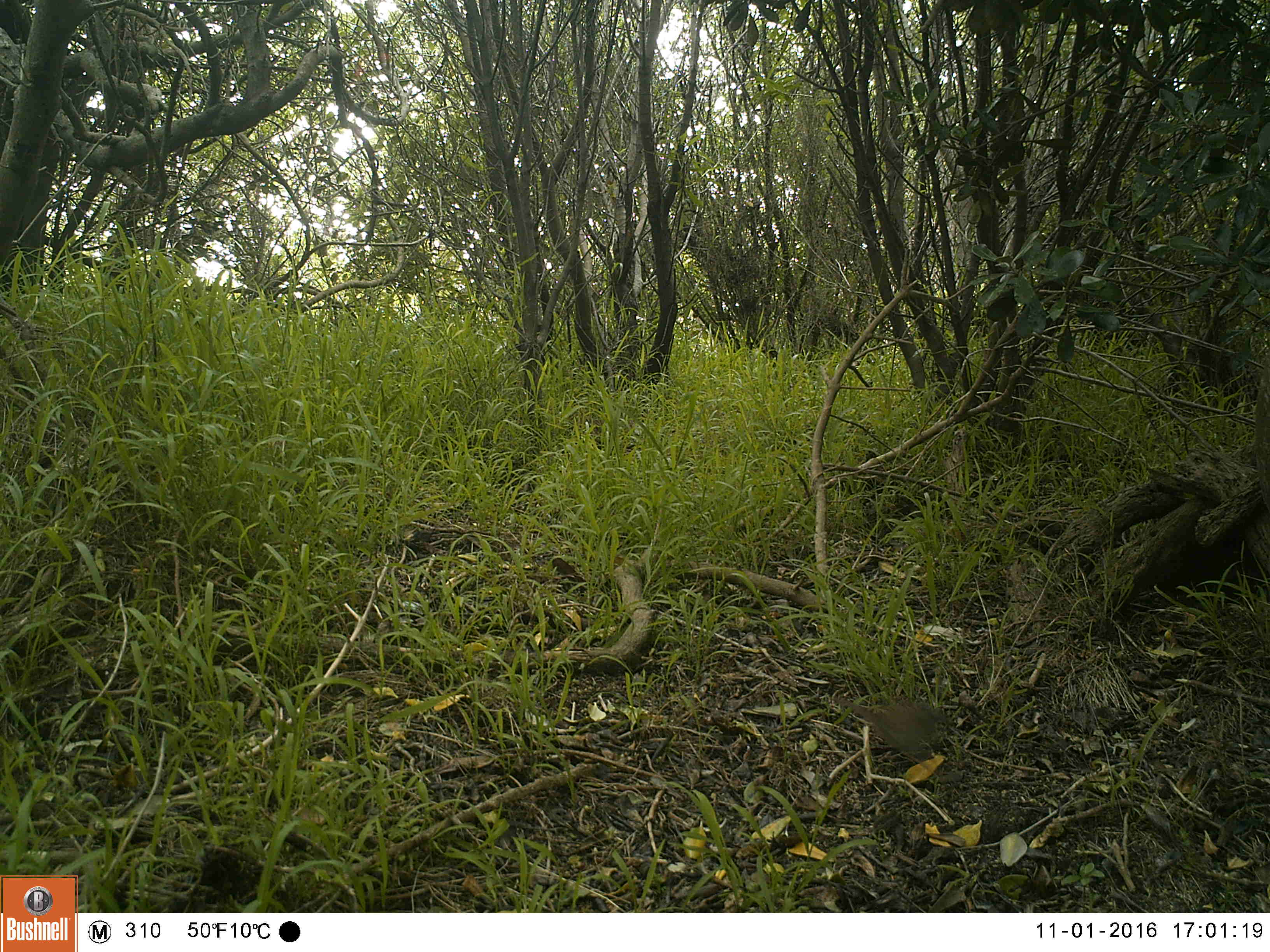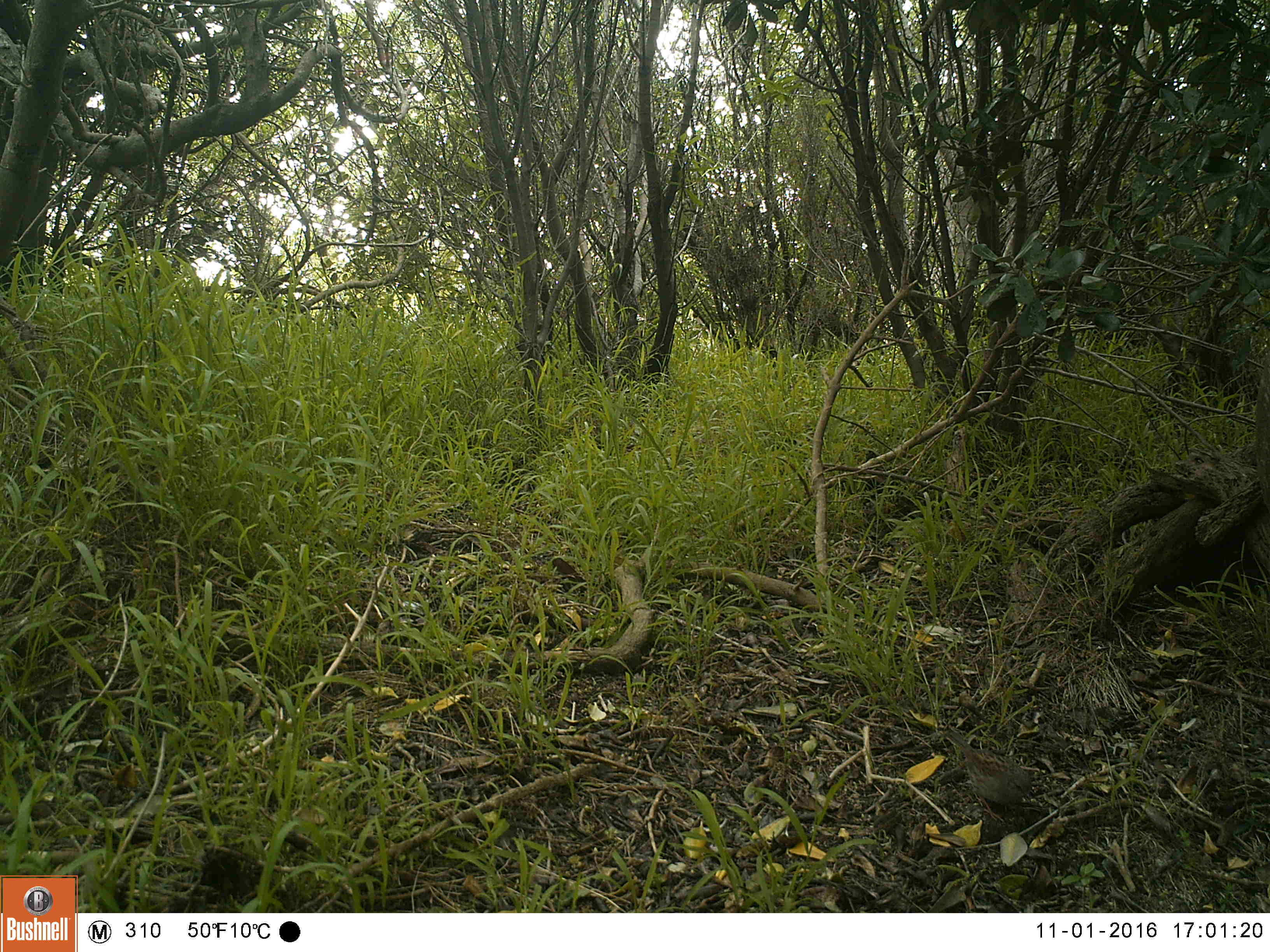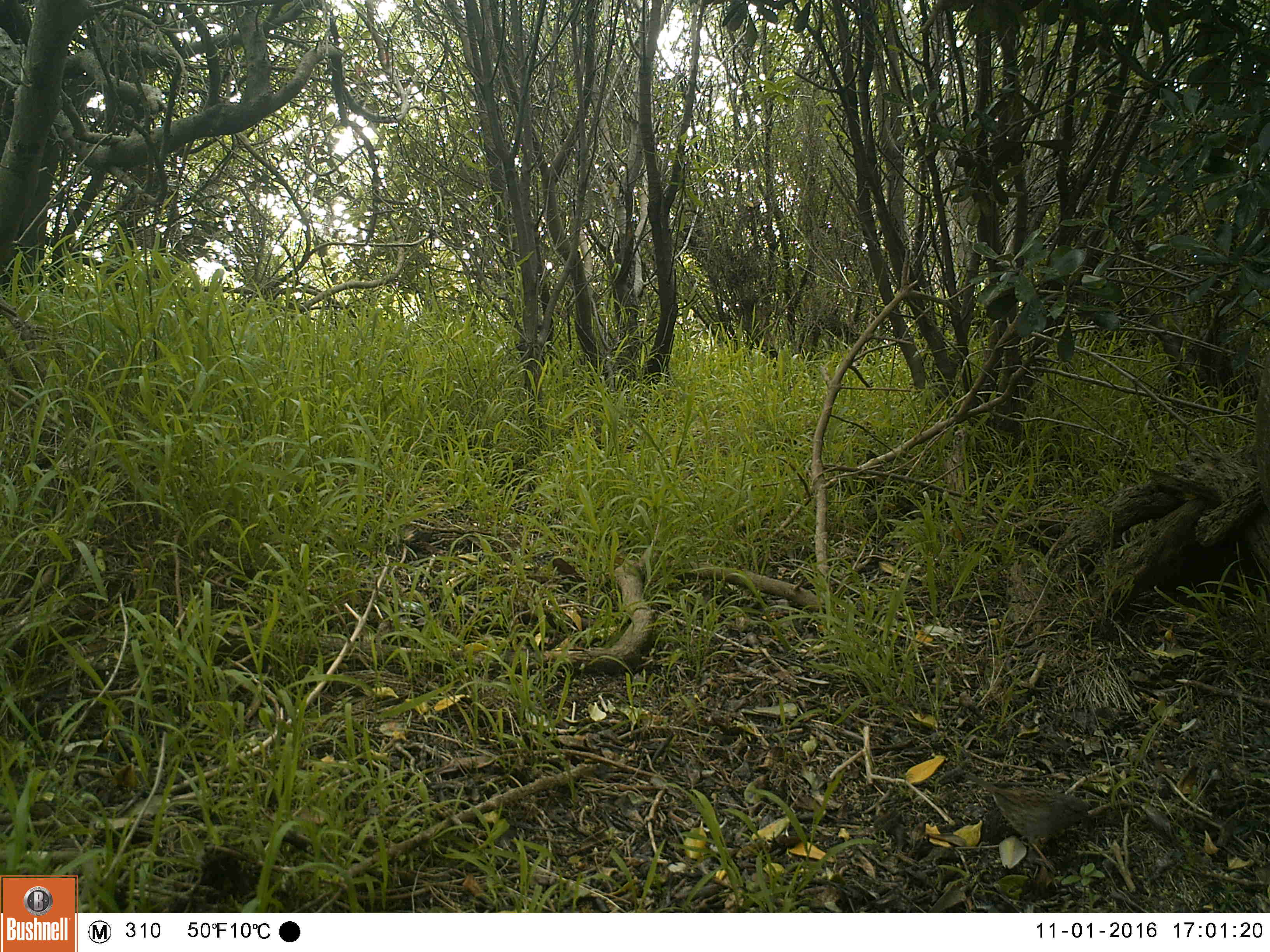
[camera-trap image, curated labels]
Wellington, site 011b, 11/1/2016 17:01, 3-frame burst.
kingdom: Animalia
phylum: Chordata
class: Aves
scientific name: Aves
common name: bird